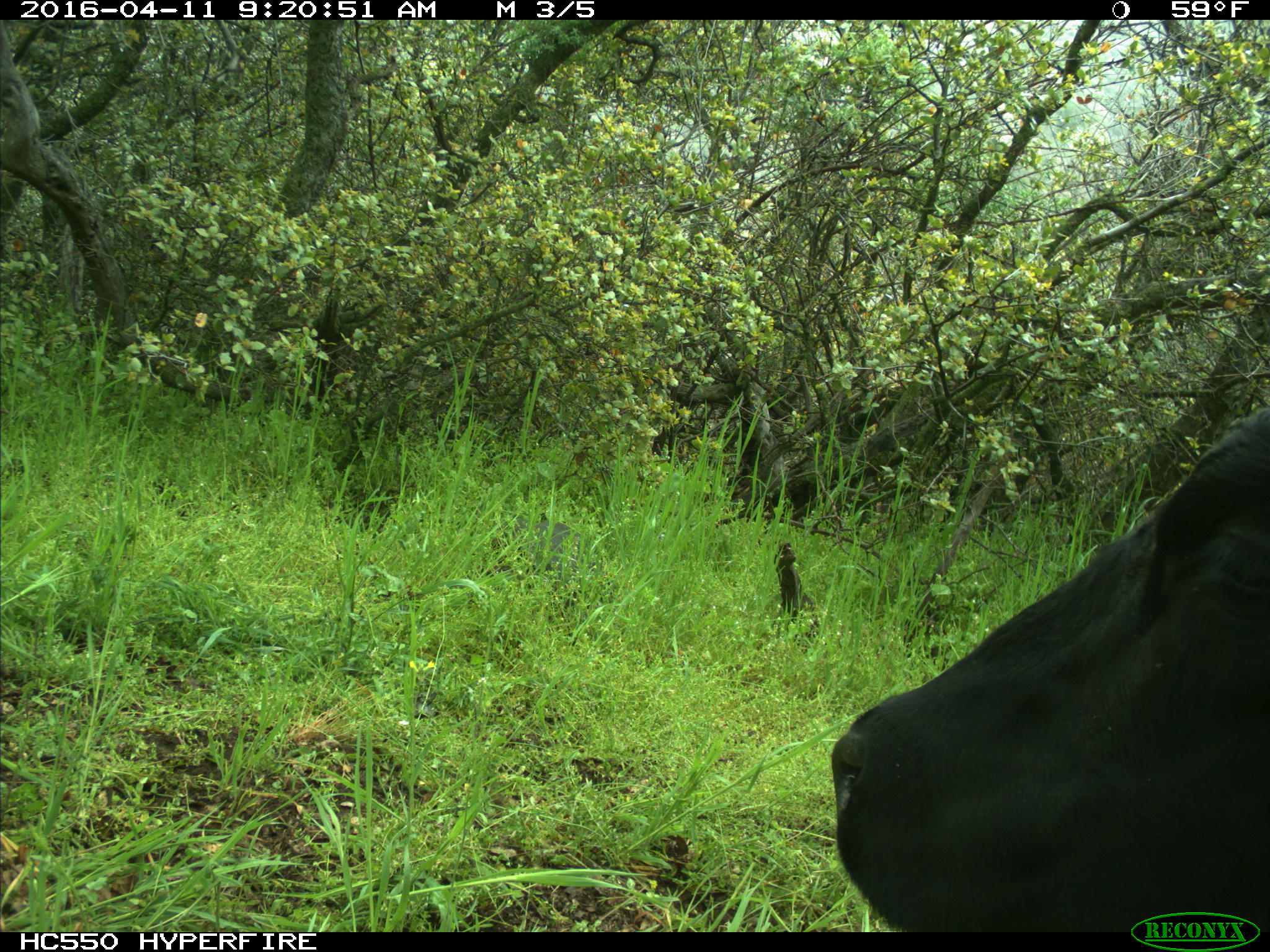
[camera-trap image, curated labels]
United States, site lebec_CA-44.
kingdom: Animalia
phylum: Chordata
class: Mammalia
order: Artiodactyla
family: Bovidae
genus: Bos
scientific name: Bos taurus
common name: domestic cow